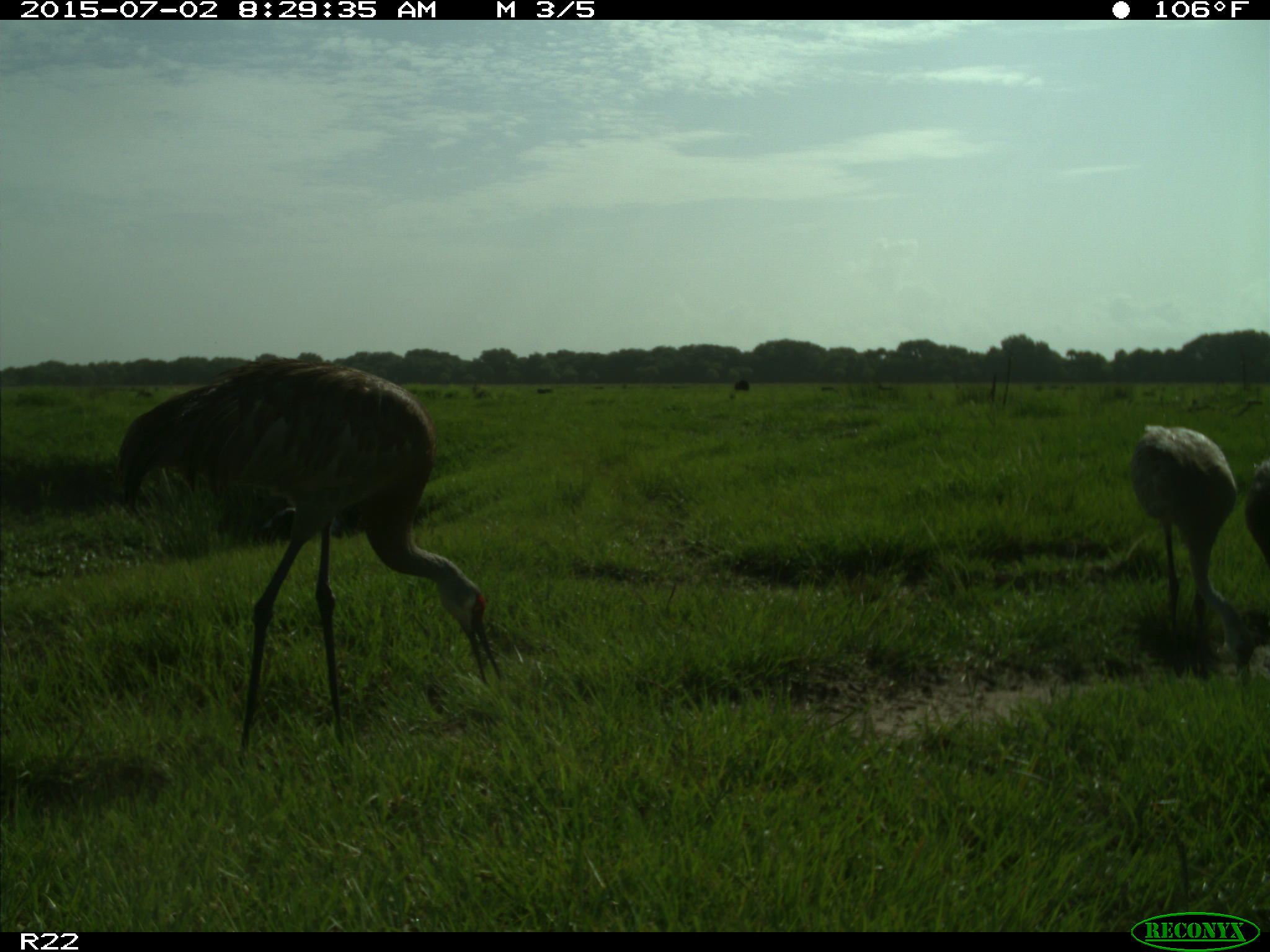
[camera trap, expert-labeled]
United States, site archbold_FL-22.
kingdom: Animalia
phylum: Chordata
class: Mammalia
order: Artiodactyla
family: Bovidae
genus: Bos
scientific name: Bos taurus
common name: domestic cow